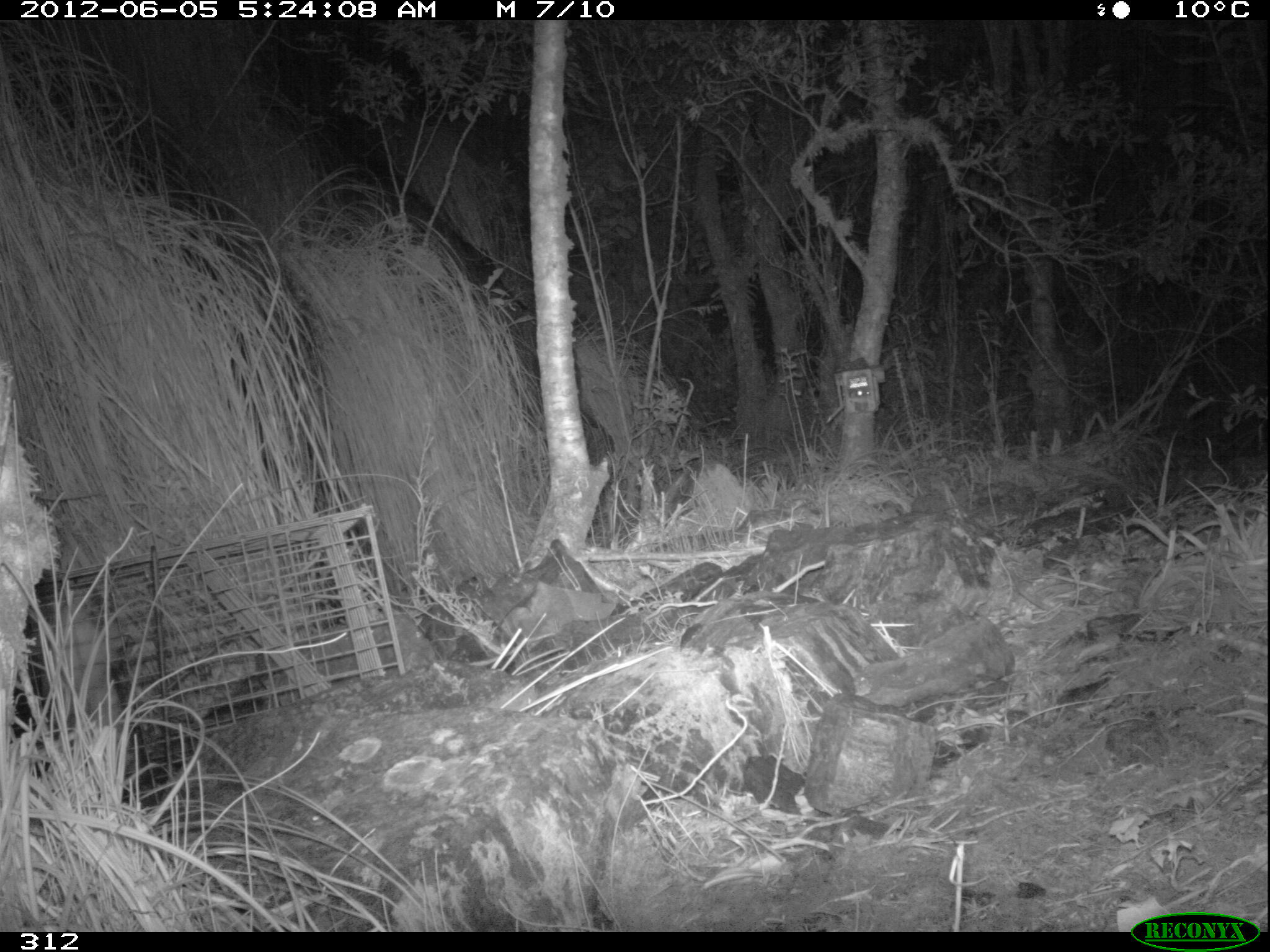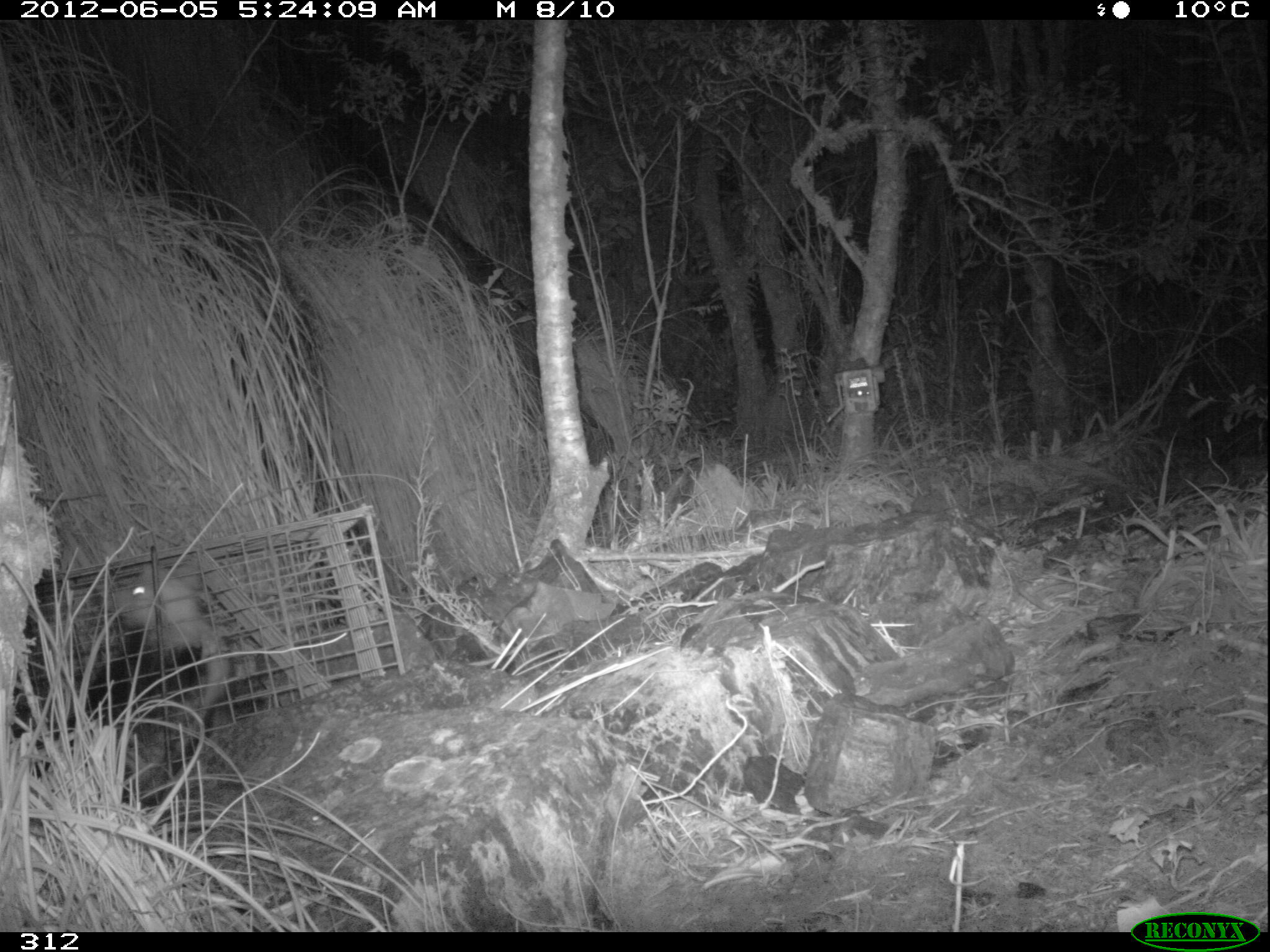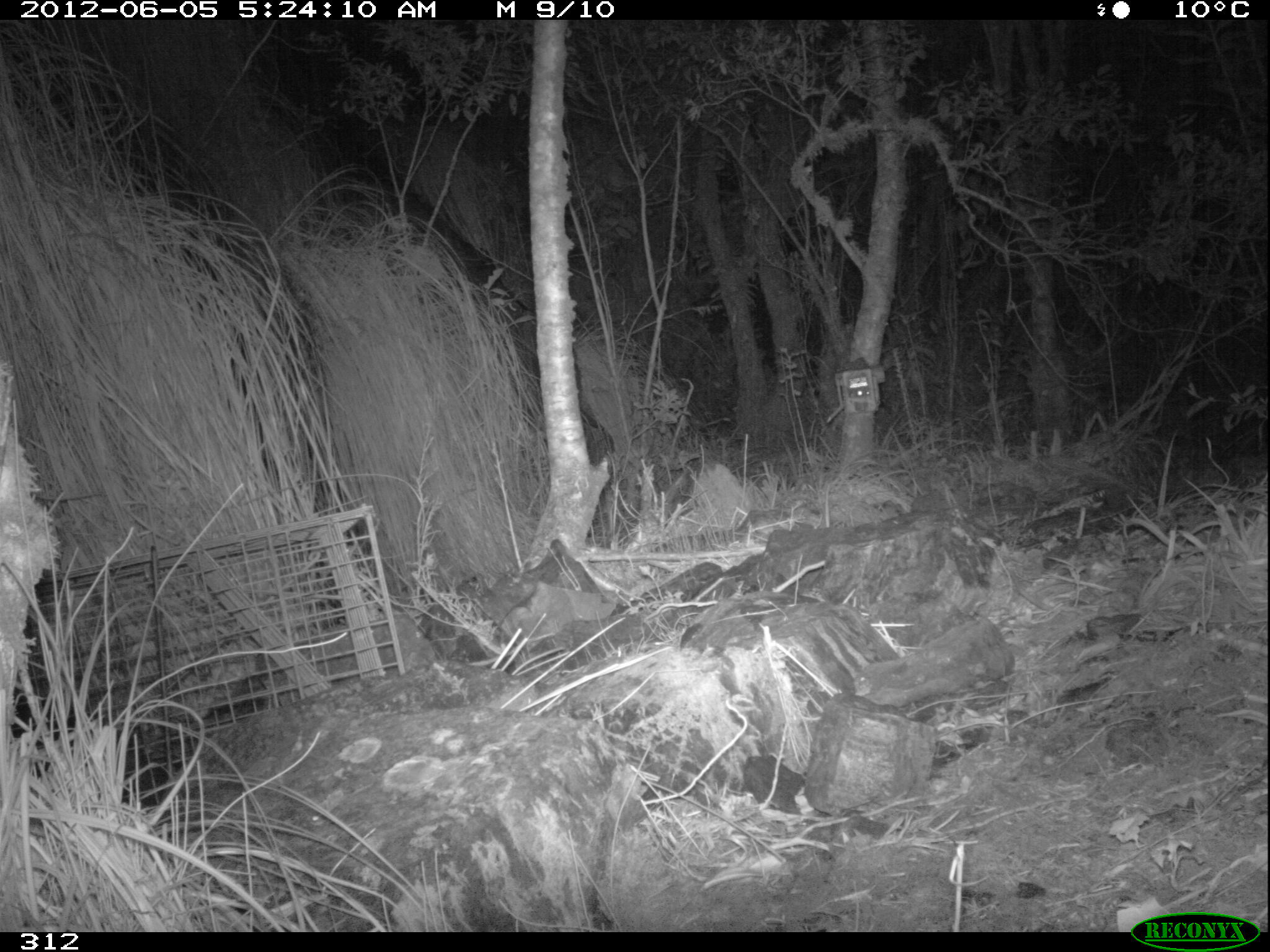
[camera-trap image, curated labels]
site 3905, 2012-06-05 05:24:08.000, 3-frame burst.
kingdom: Animalia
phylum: Chordata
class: Mammalia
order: Didelphimorphia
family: Didelphidae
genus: Didelphis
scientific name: Didelphis pernigra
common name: andean white-eared opossum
Didelphis pernigra (andean white-eared opossum).